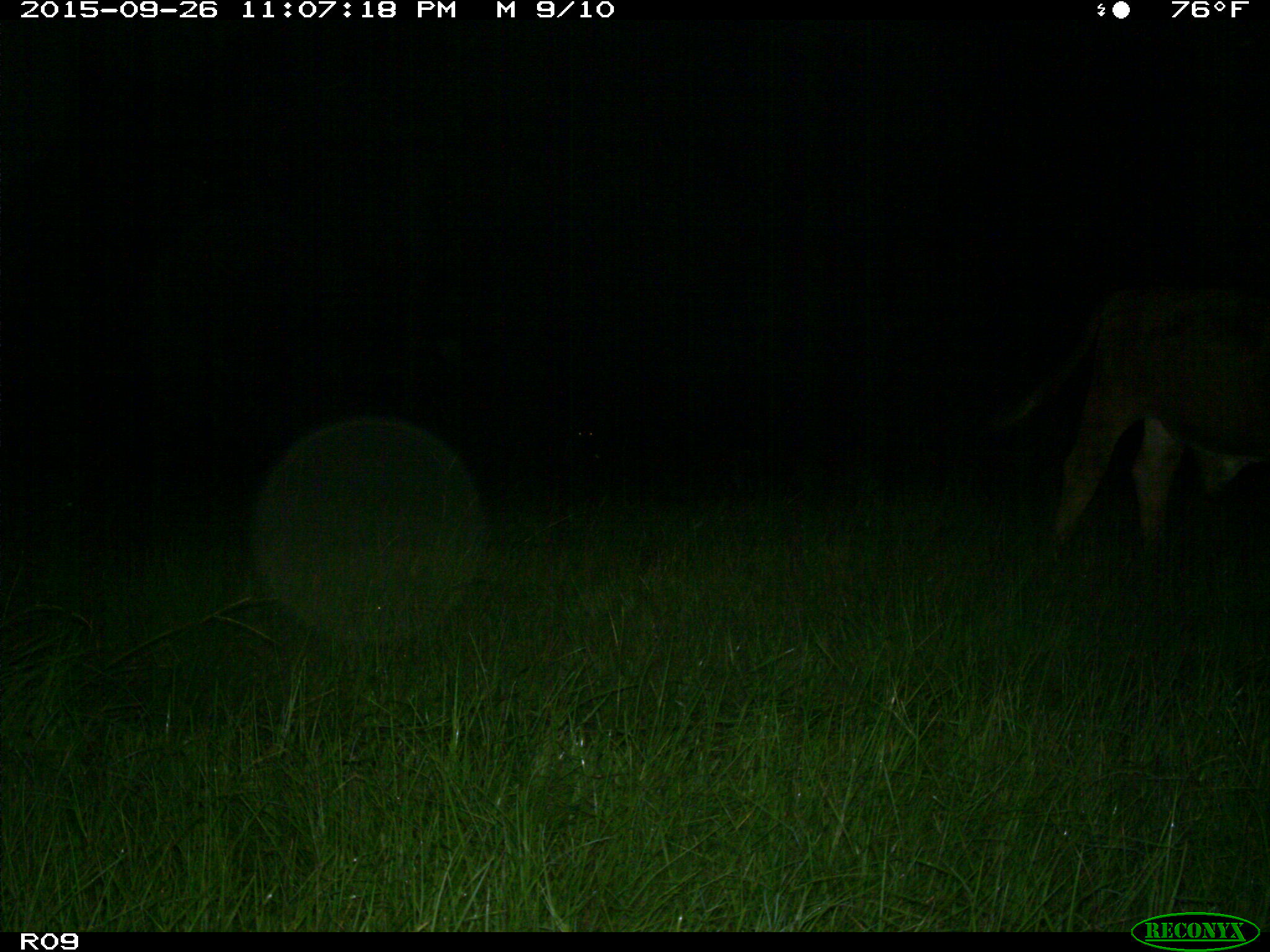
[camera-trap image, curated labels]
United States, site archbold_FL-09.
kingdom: Animalia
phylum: Chordata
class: Mammalia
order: Artiodactyla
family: Bovidae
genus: Bos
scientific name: Bos taurus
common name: domestic cow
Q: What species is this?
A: Bos taurus (domestic cow).